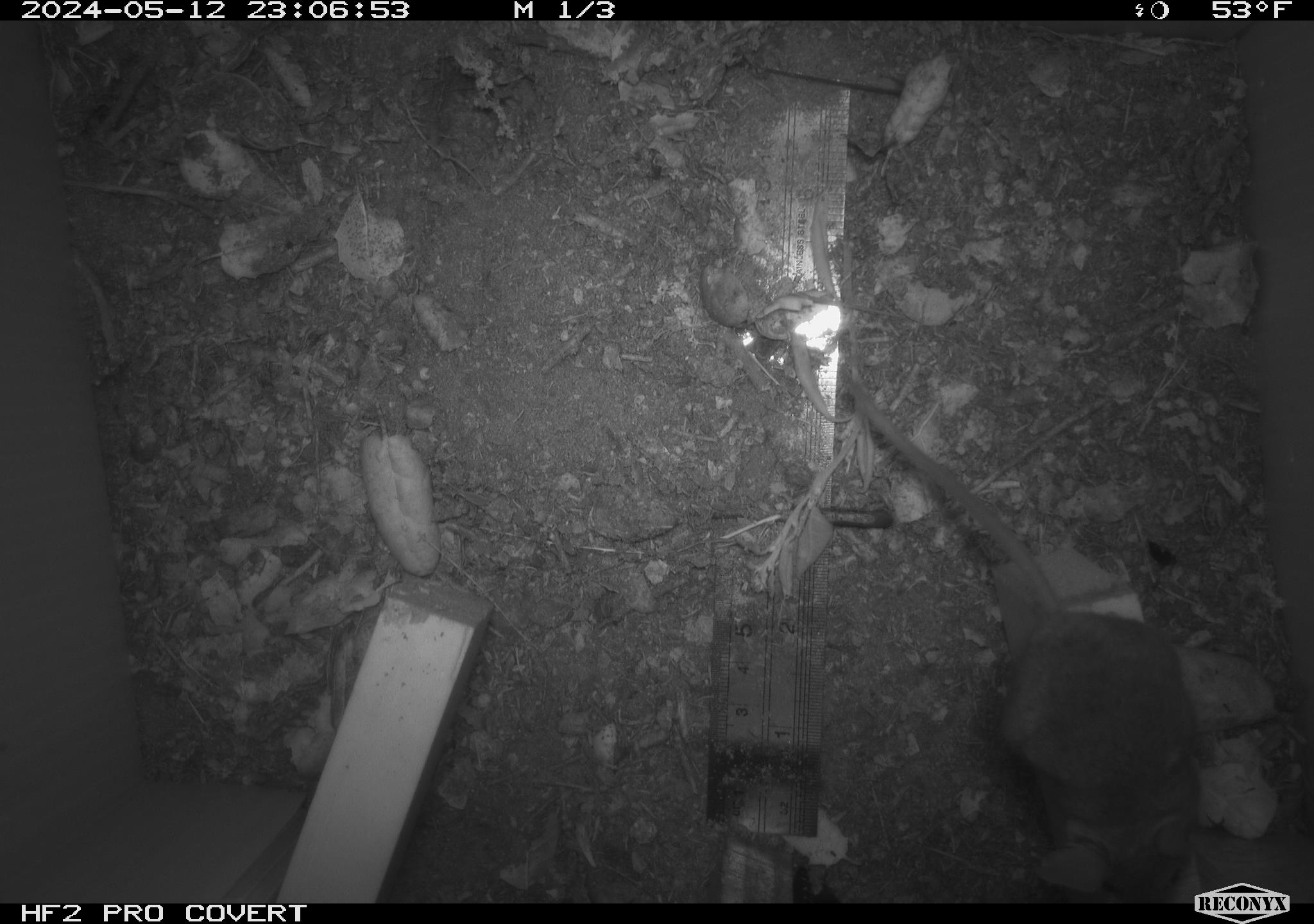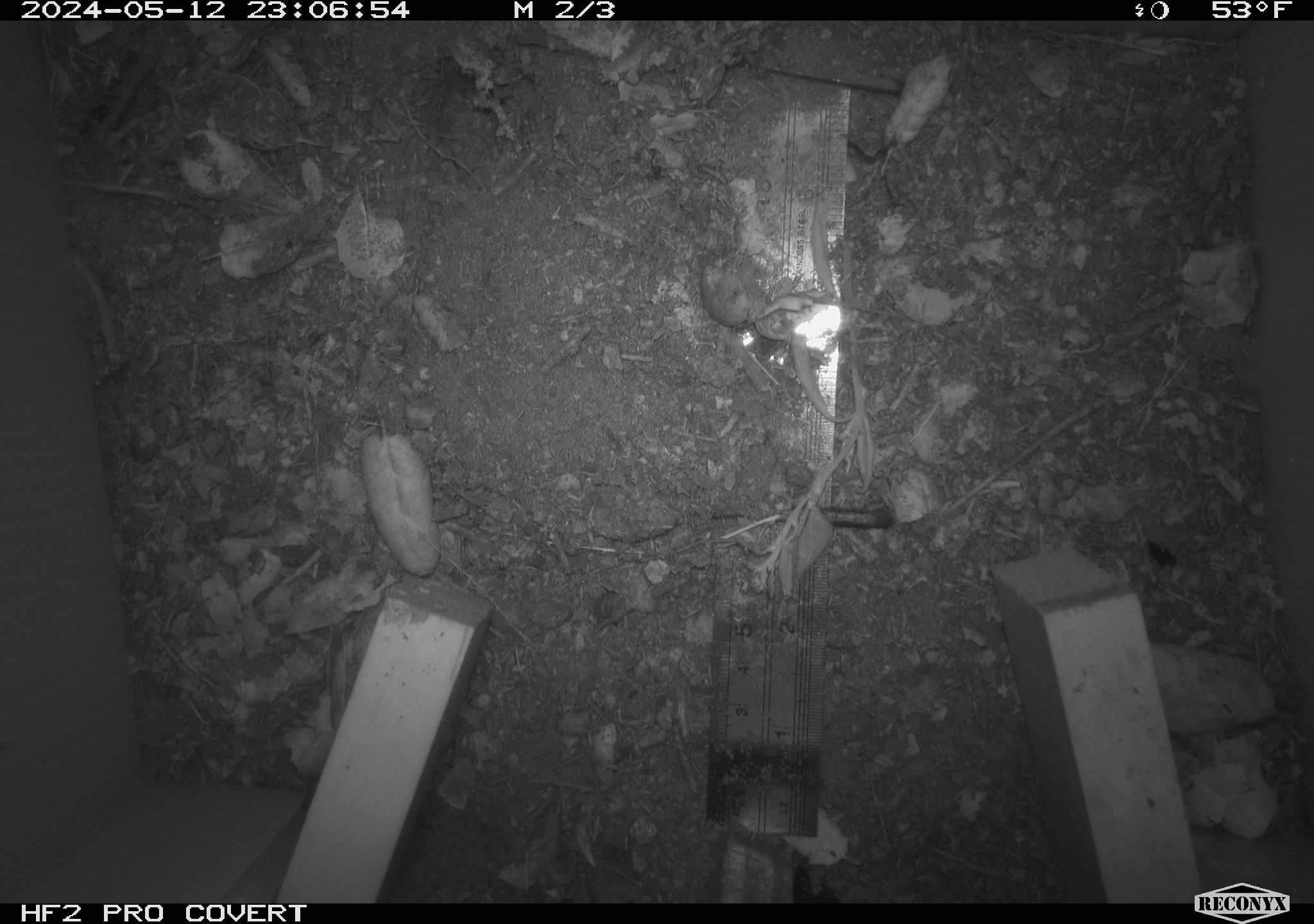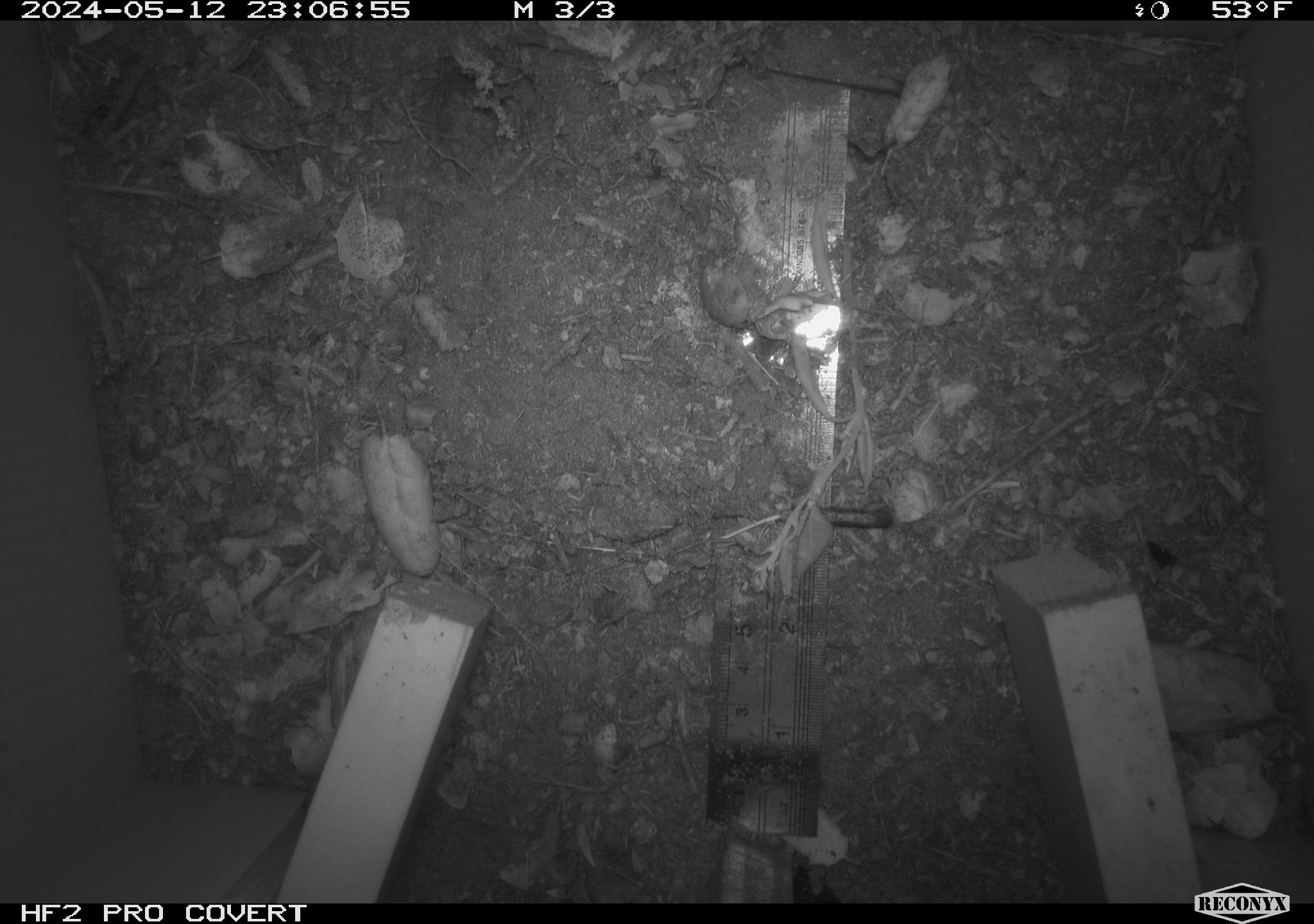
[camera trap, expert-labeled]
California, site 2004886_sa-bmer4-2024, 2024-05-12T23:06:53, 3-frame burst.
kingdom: Animalia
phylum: Chordata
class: Mammalia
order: Rodentia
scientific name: Rodentia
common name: mouse species